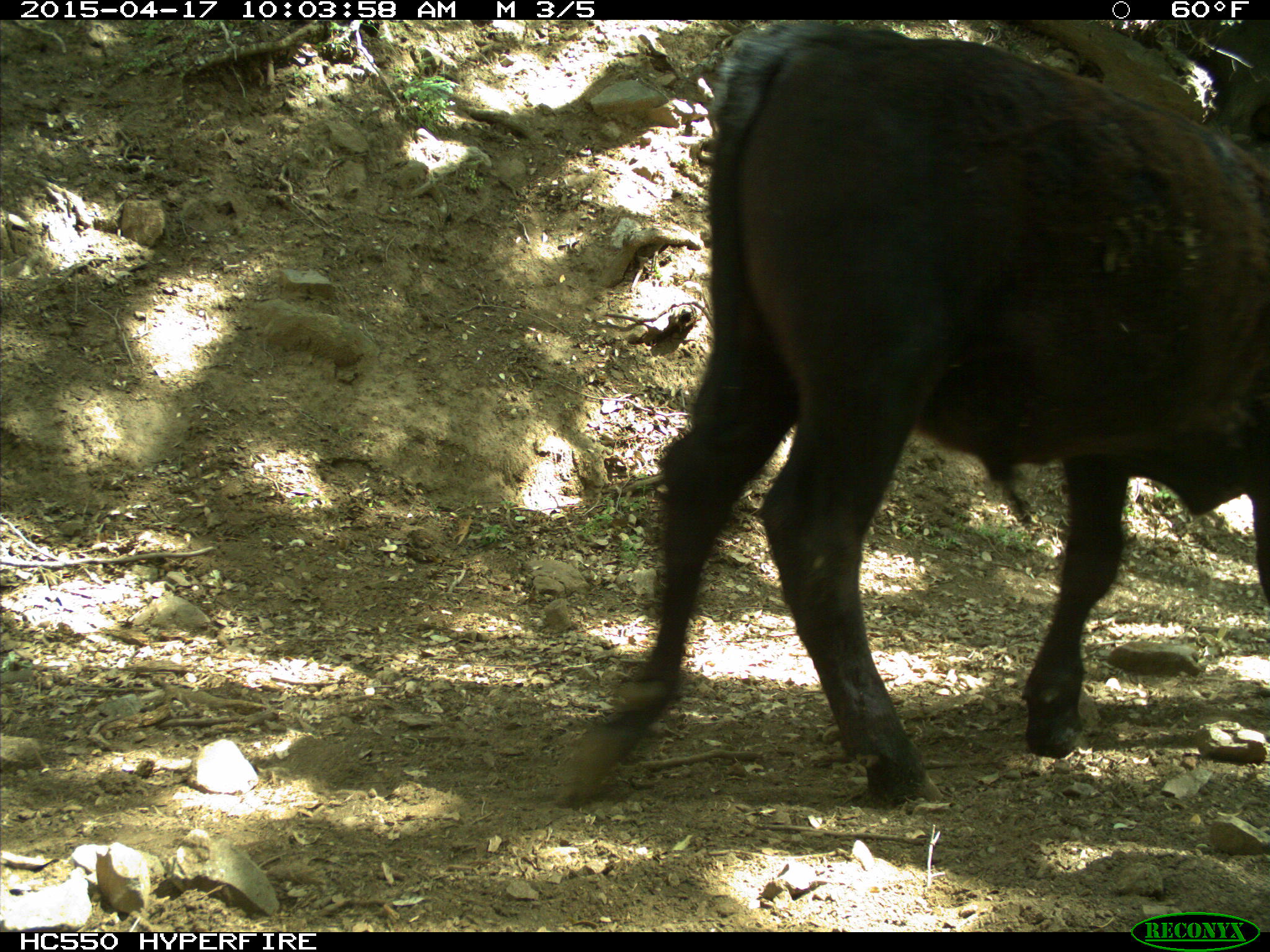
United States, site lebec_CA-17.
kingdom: Animalia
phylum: Chordata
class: Mammalia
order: Artiodactyla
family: Bovidae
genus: Bos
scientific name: Bos taurus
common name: domestic cow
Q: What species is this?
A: Bos taurus (domestic cow).